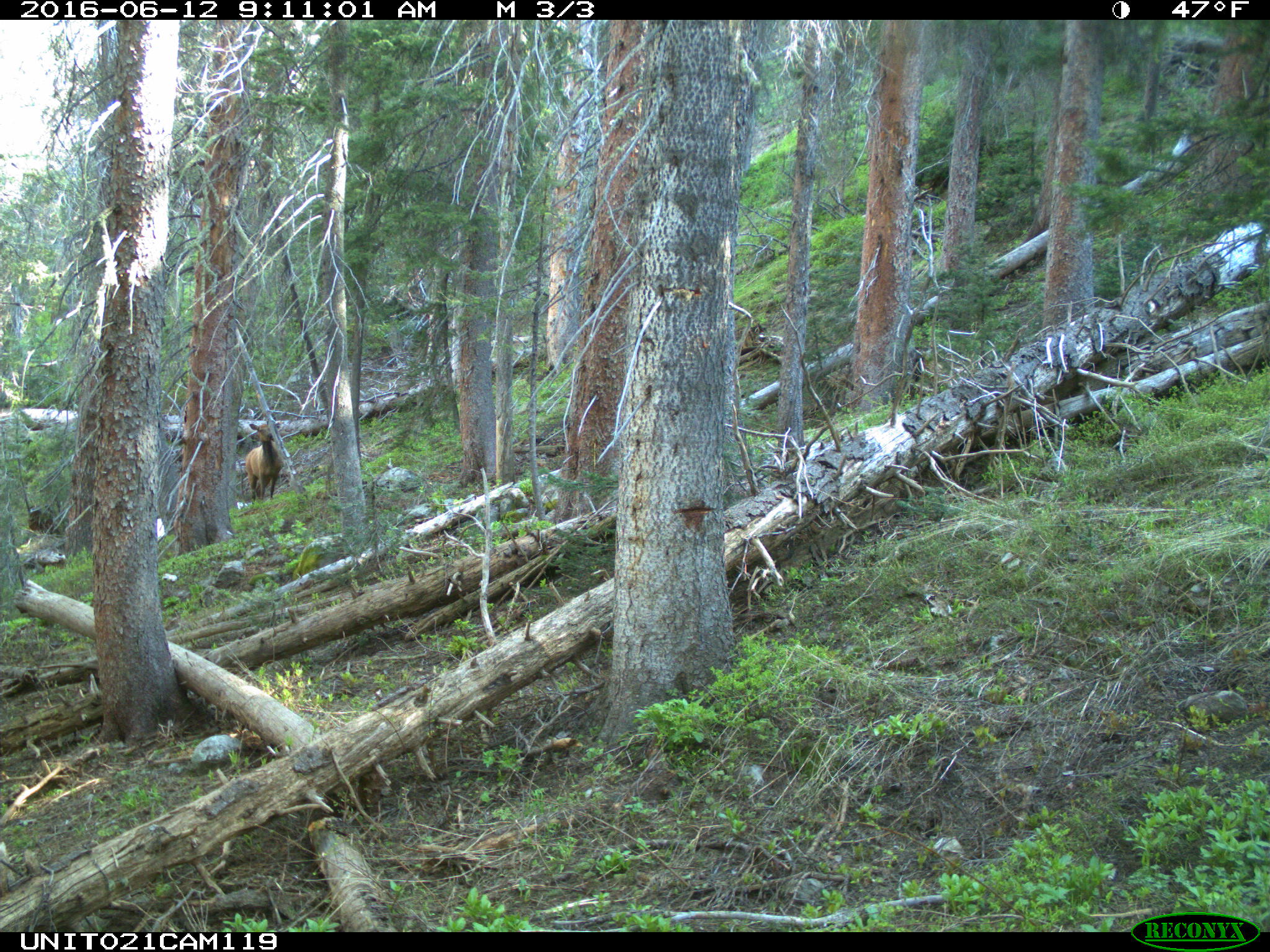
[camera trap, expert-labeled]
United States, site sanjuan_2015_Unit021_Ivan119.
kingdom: Animalia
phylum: Chordata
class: Mammalia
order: Artiodactyla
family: Cervidae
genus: Cervus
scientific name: Cervus elaphus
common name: red deer